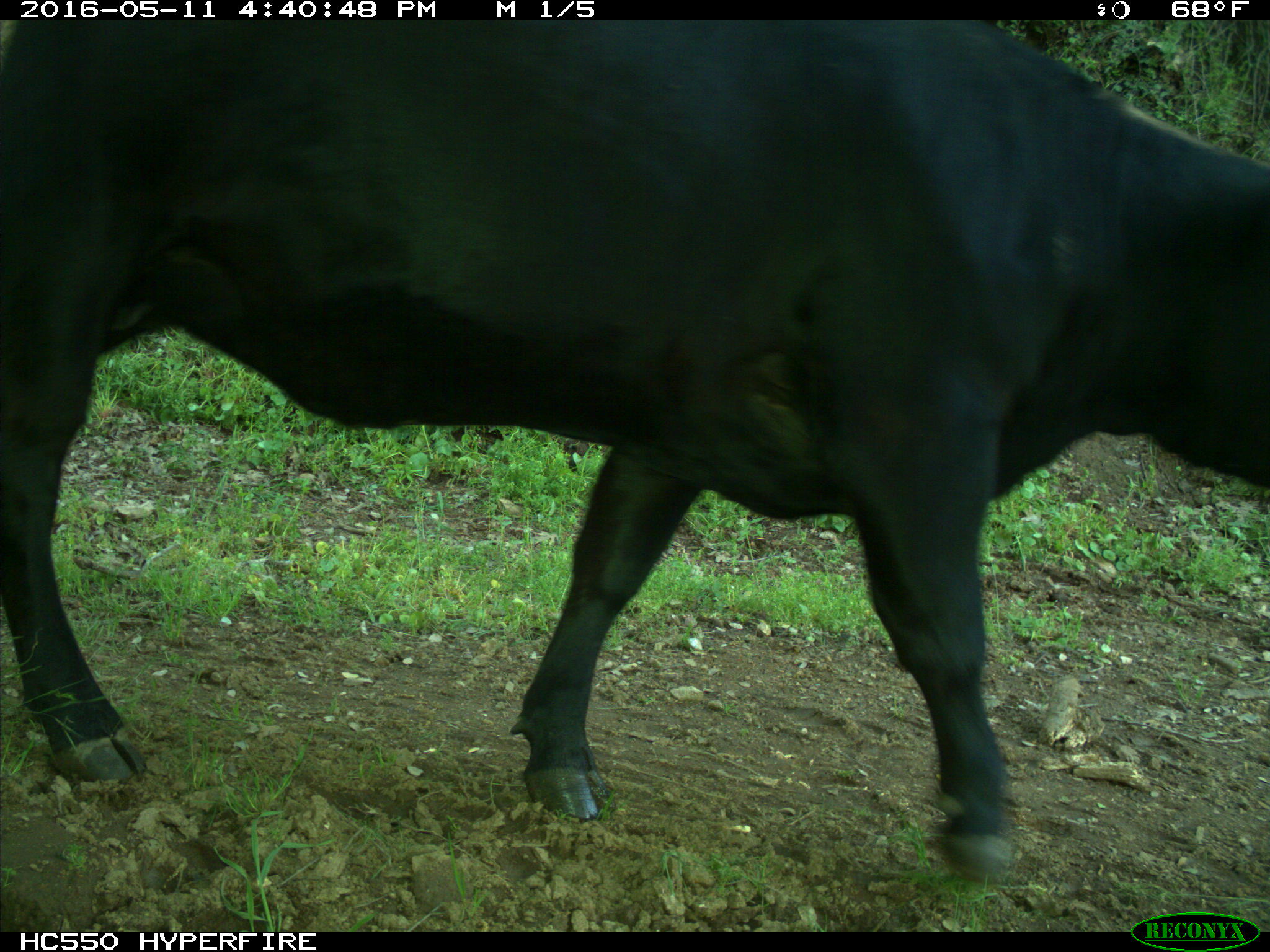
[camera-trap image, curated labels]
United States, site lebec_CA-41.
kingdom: Animalia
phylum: Chordata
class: Mammalia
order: Artiodactyla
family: Bovidae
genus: Bos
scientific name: Bos taurus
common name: domestic cow